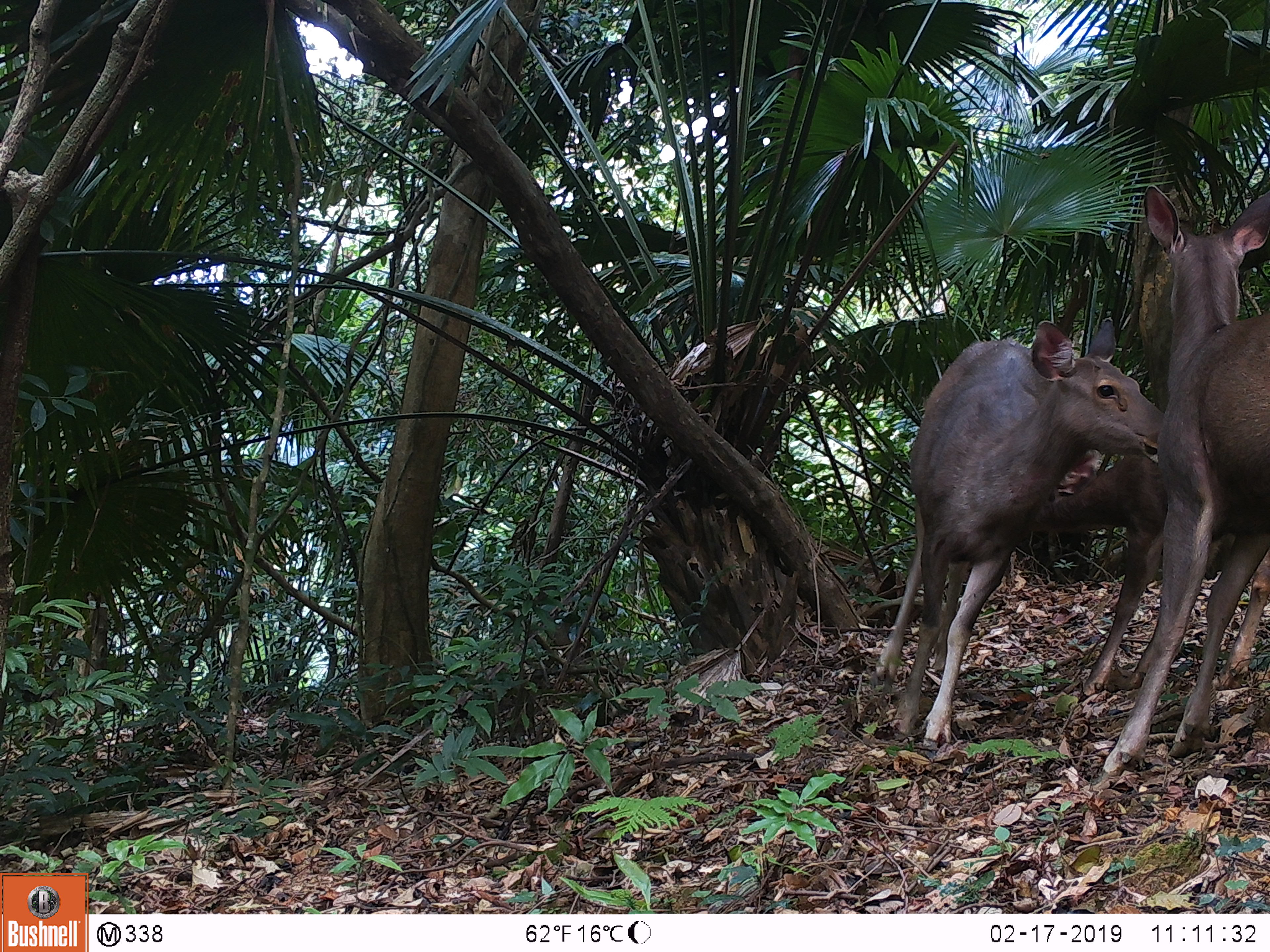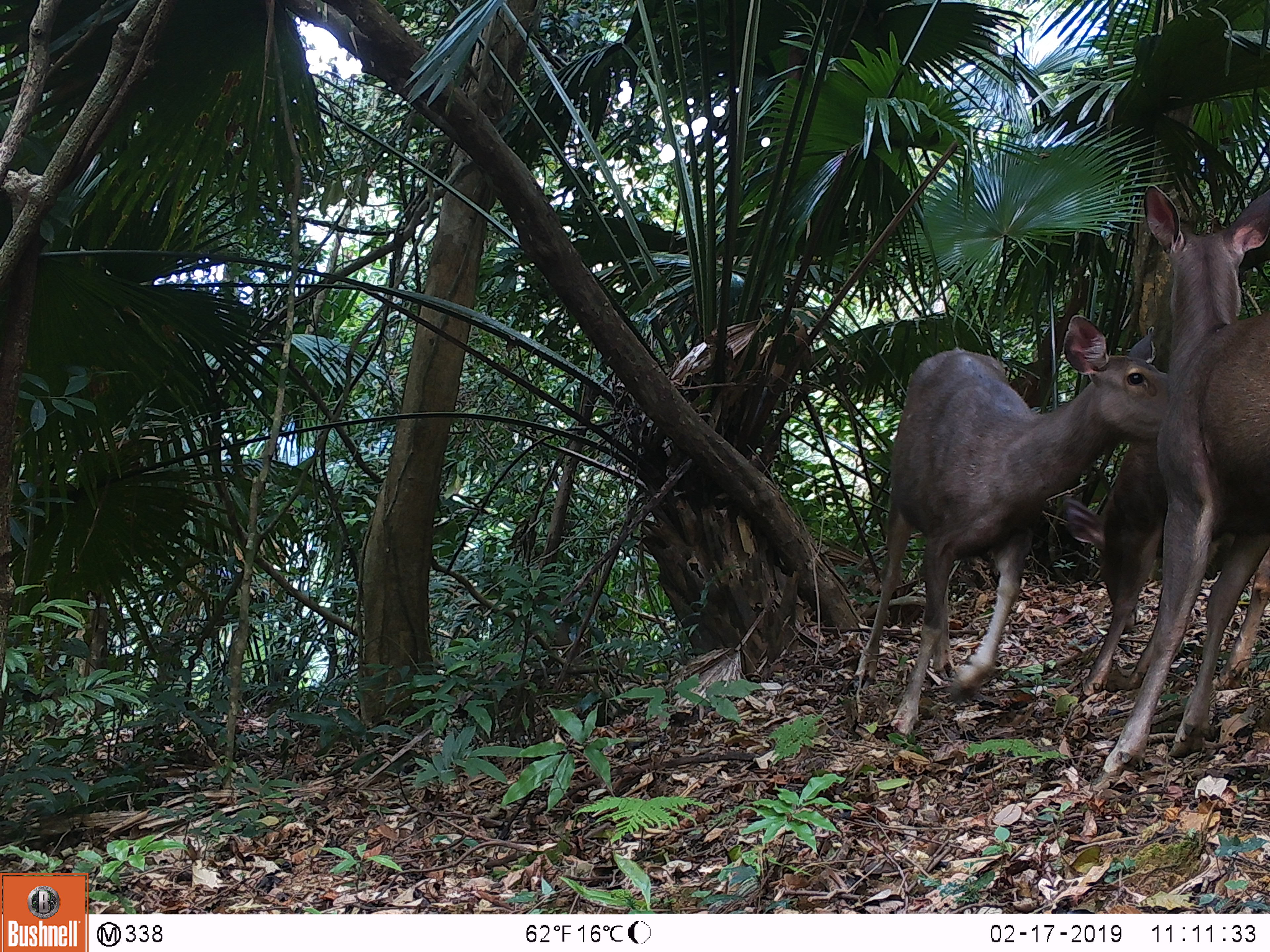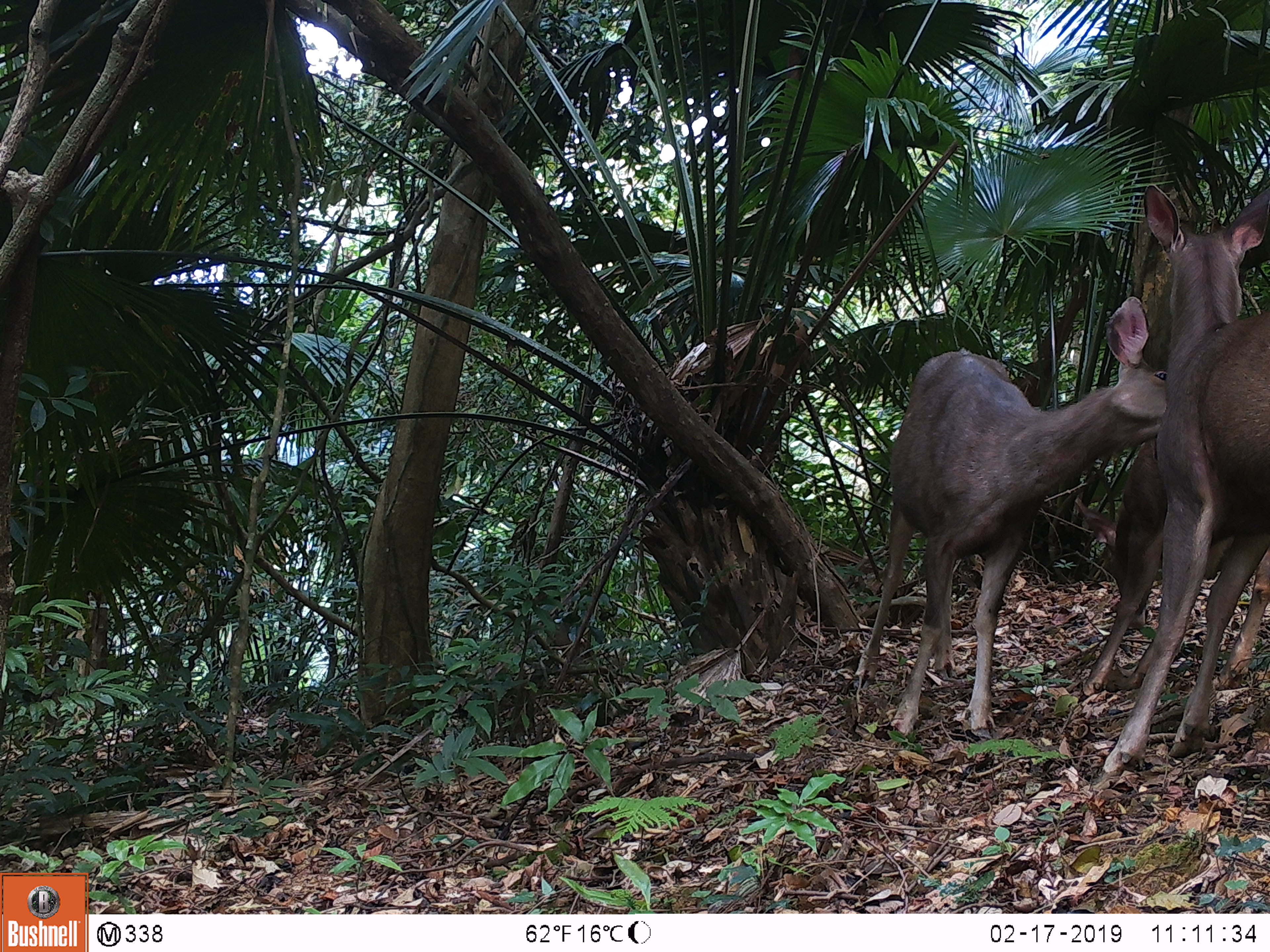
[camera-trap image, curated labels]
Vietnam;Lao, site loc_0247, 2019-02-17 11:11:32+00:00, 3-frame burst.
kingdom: Animalia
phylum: Chordata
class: Mammalia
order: Artiodactyla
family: Cervidae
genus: Rusa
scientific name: Rusa unicolor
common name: sambar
Sambar (Rusa unicolor). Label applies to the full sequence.